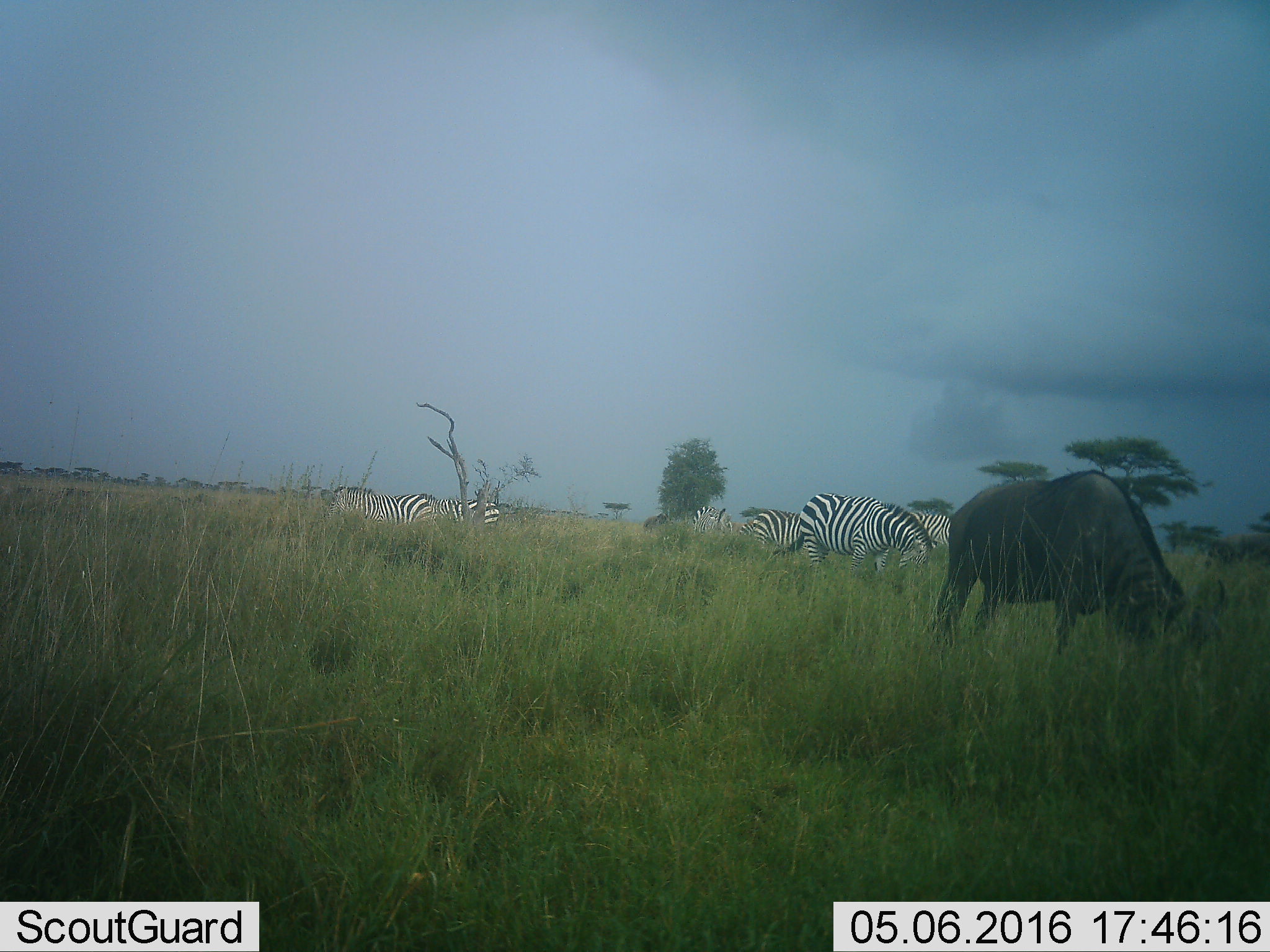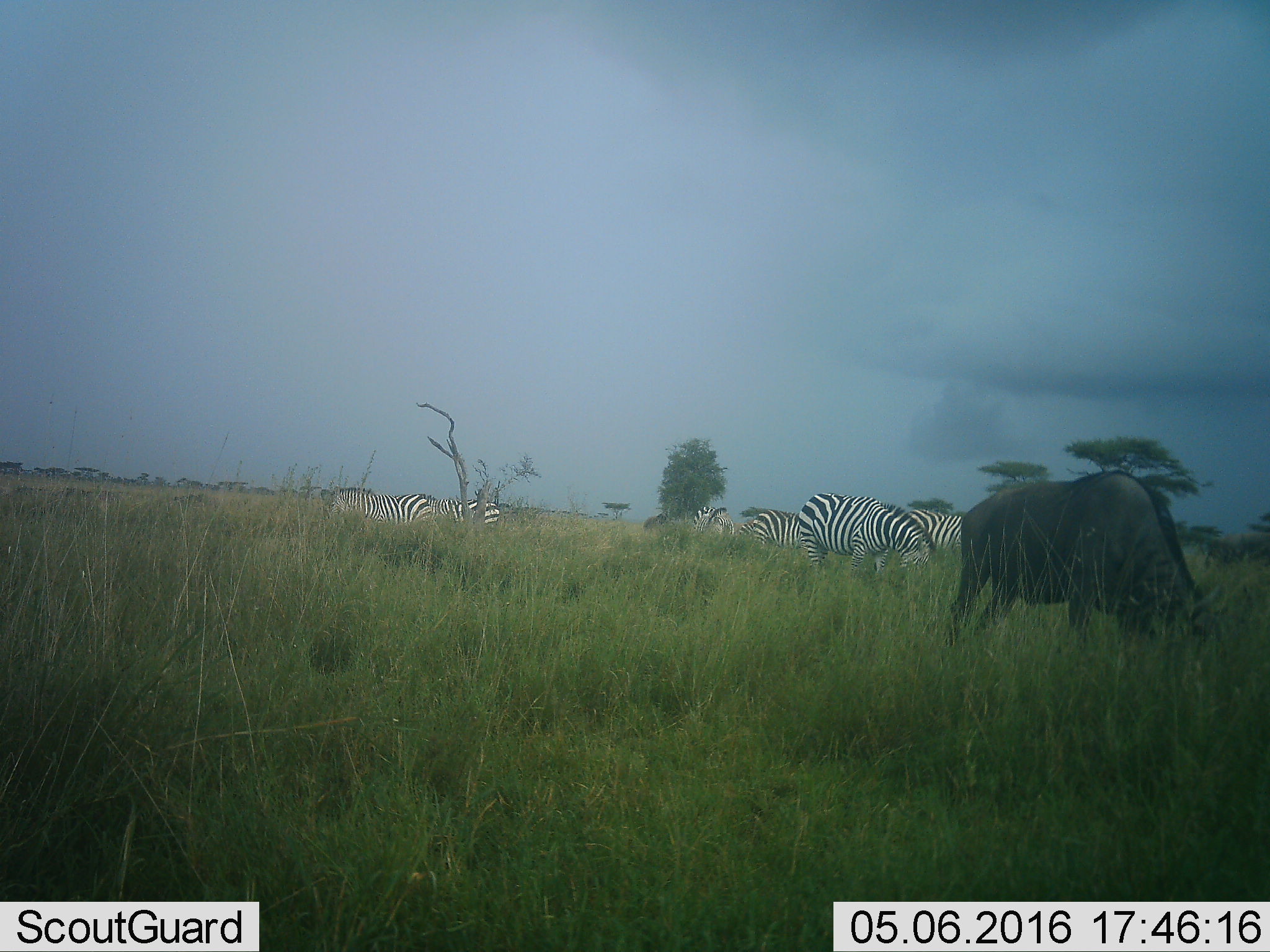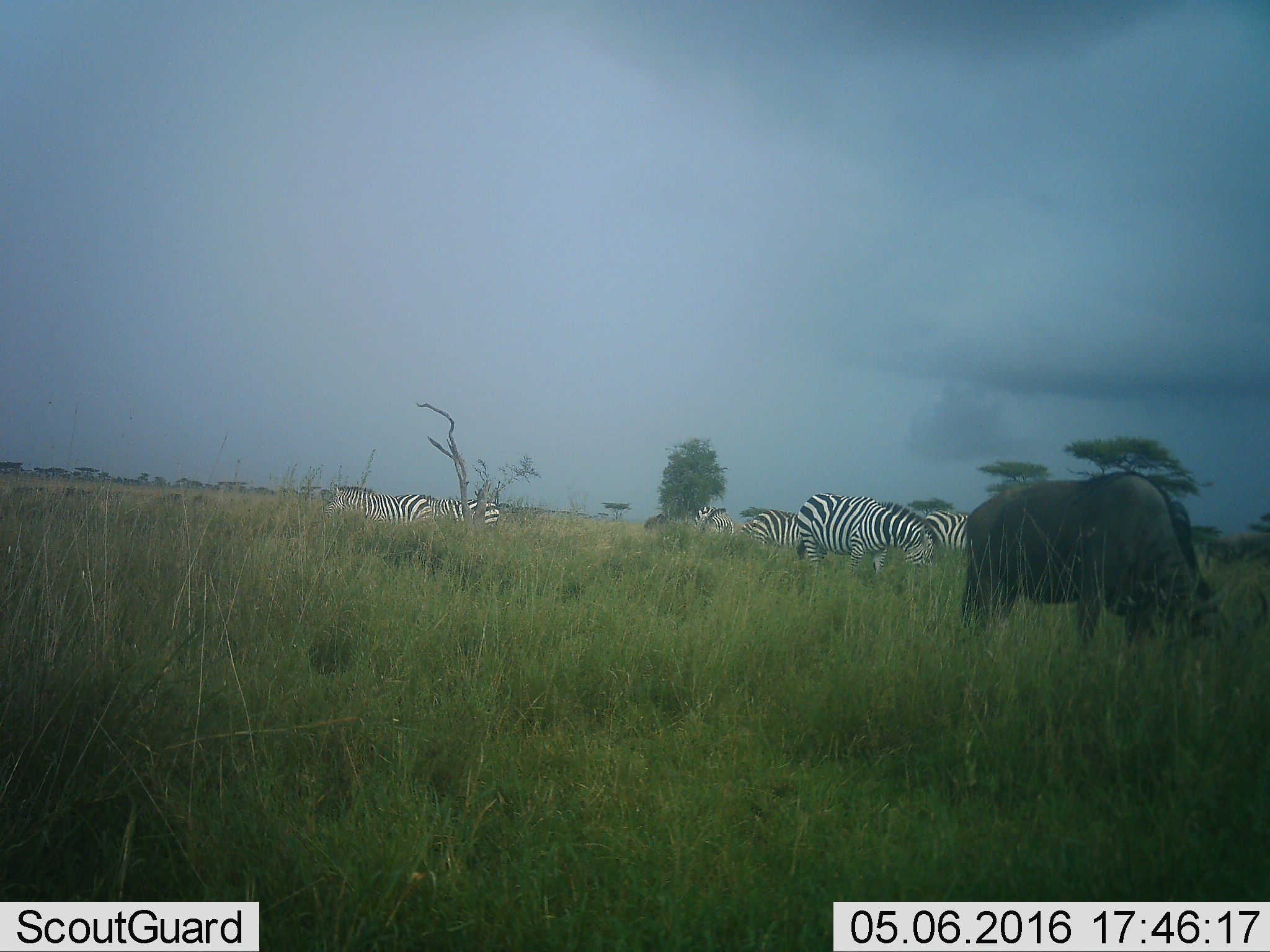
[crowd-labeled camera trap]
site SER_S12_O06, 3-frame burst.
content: unidentified animal